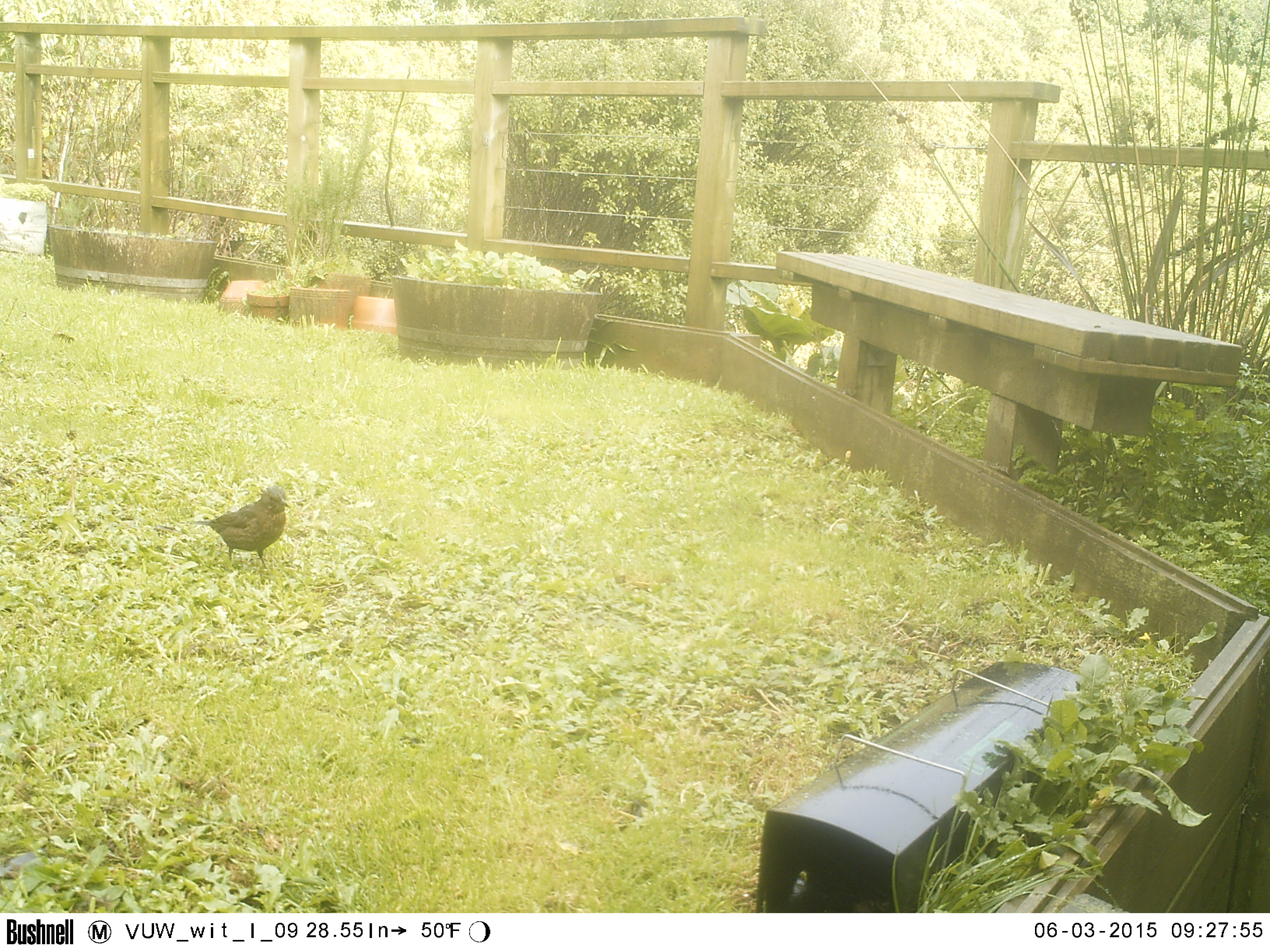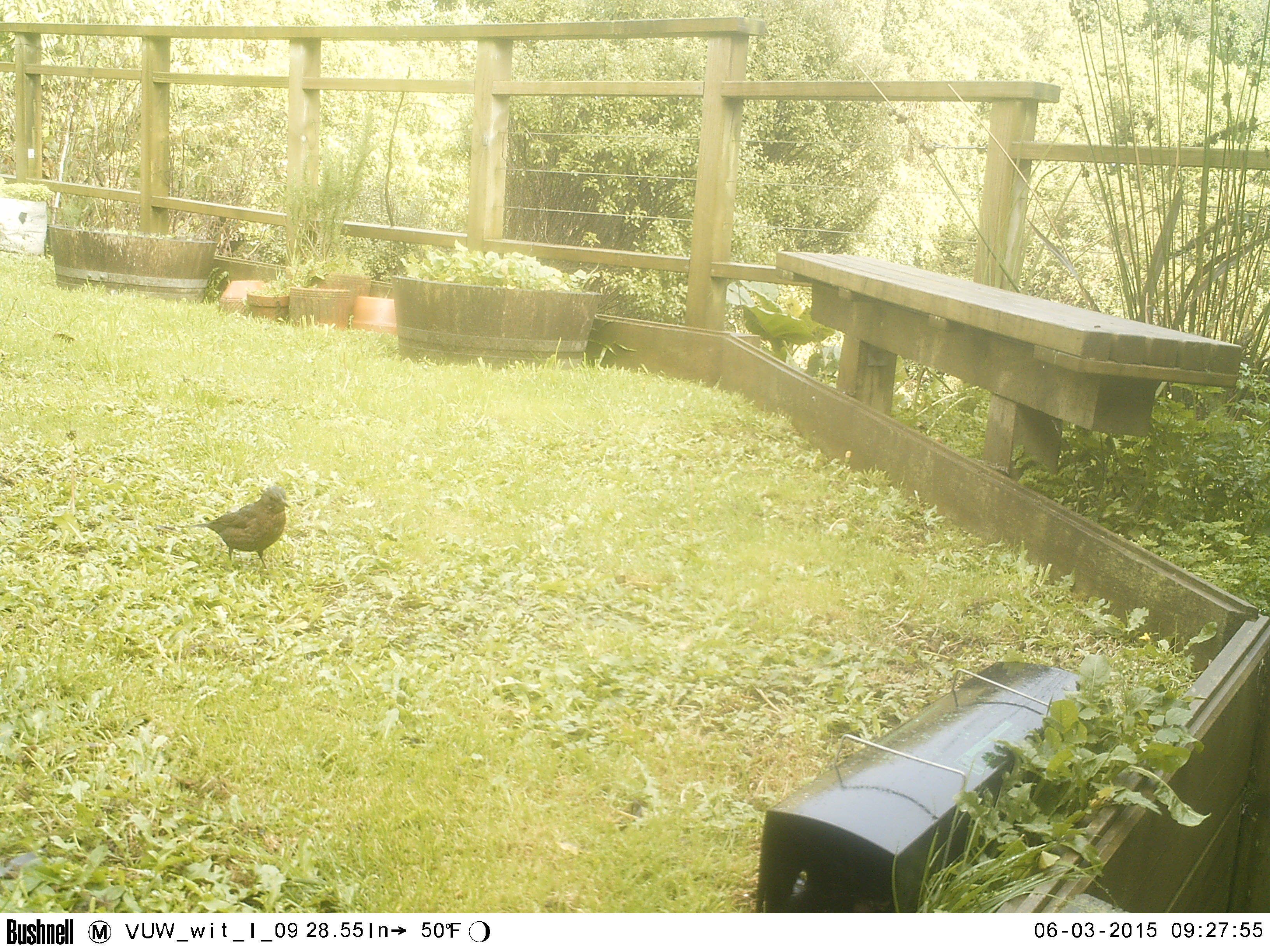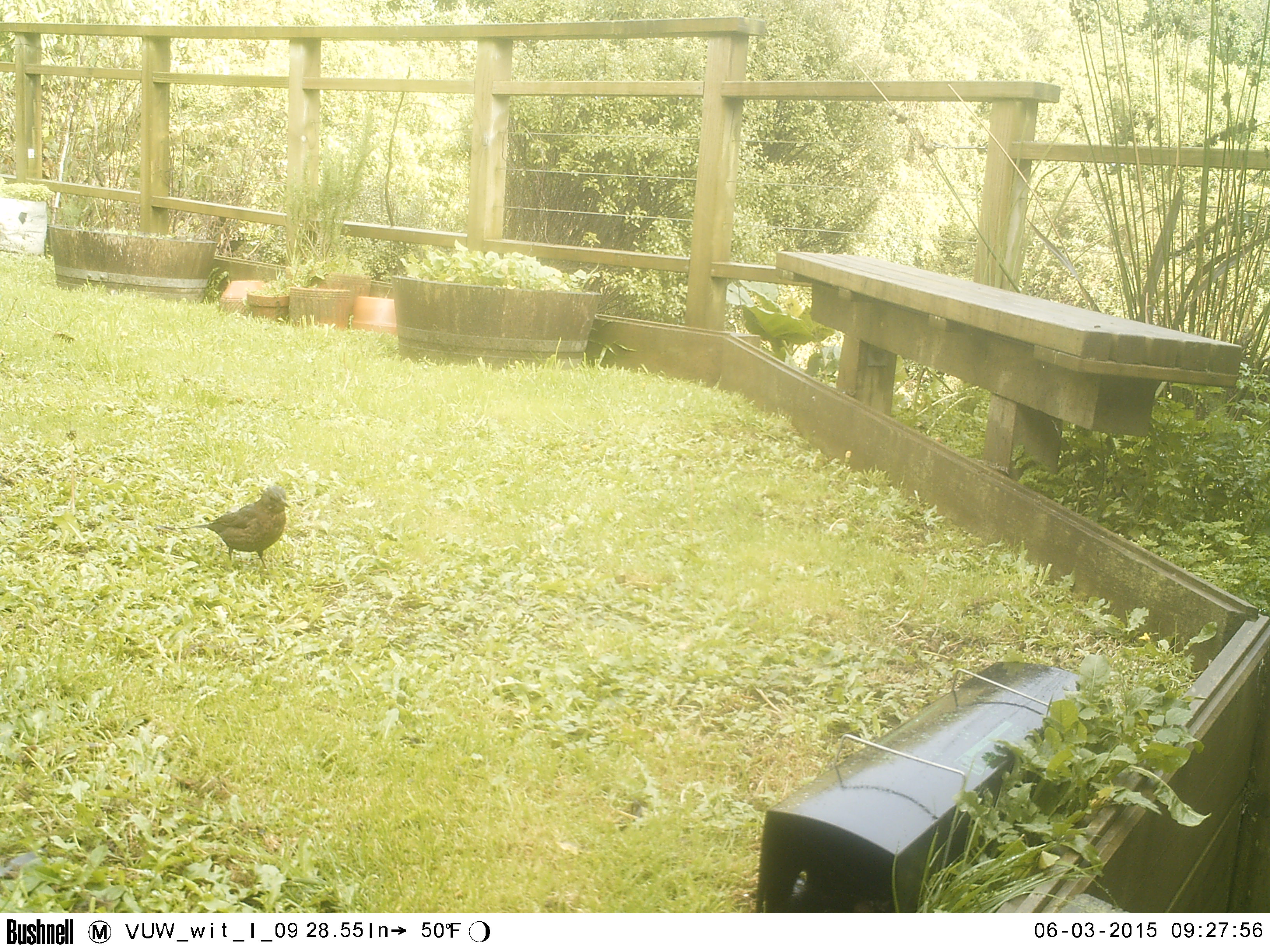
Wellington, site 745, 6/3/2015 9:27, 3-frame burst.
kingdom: Animalia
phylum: Chordata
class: Aves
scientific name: Aves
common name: bird